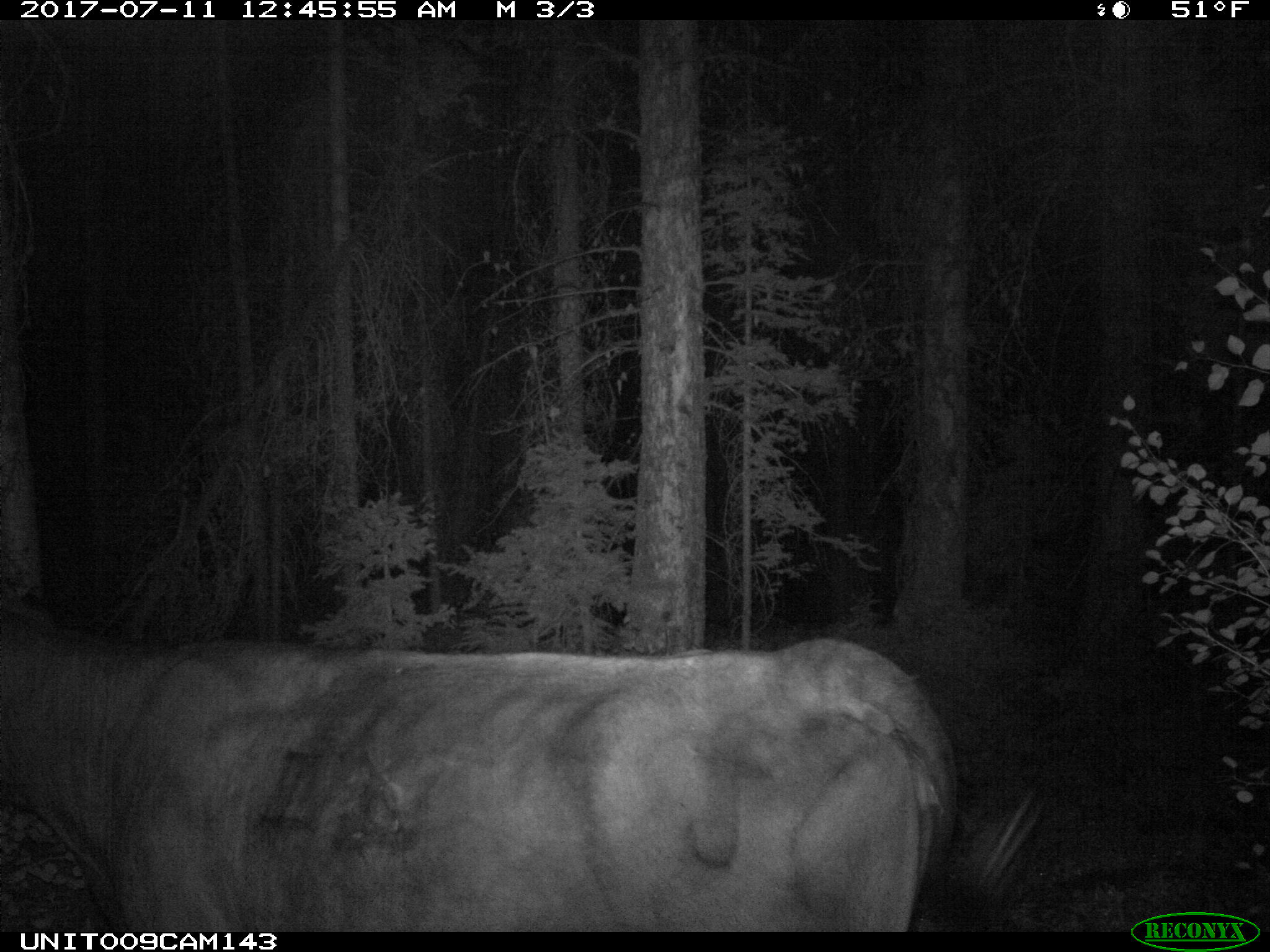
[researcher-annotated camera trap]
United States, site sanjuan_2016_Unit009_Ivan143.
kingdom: Animalia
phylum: Chordata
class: Mammalia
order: Artiodactyla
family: Bovidae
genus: Bos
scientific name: Bos taurus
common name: domestic cow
Bos taurus (domestic cow).